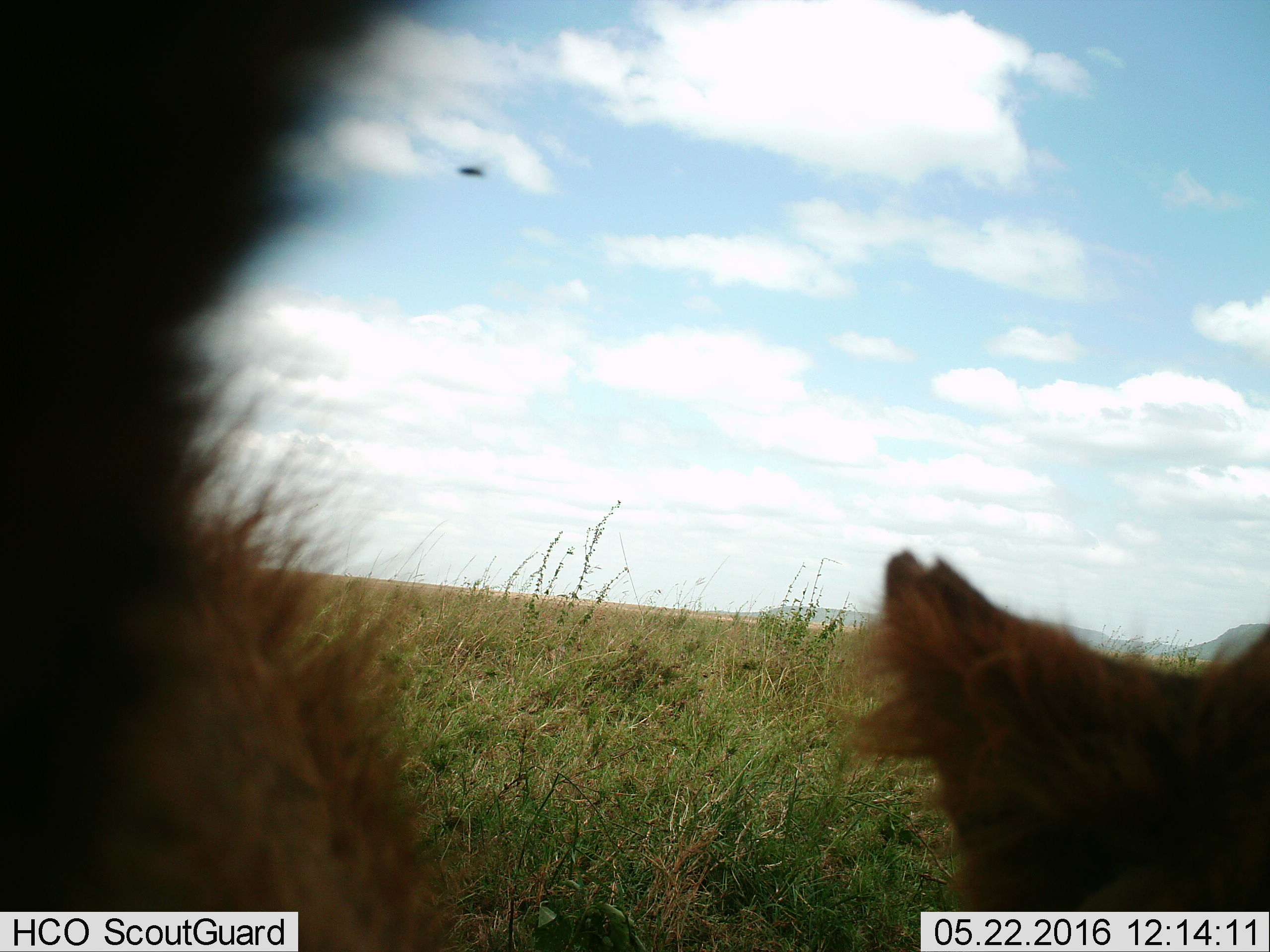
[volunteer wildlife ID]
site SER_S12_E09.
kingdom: Animalia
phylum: Chordata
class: Mammalia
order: Carnivora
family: Hyaenidae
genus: Crocuta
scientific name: Crocuta crocuta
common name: spotted hyena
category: hyenaspotted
Hyenaspotted (spotted hyena) (Crocuta crocuta), count 2. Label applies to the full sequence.